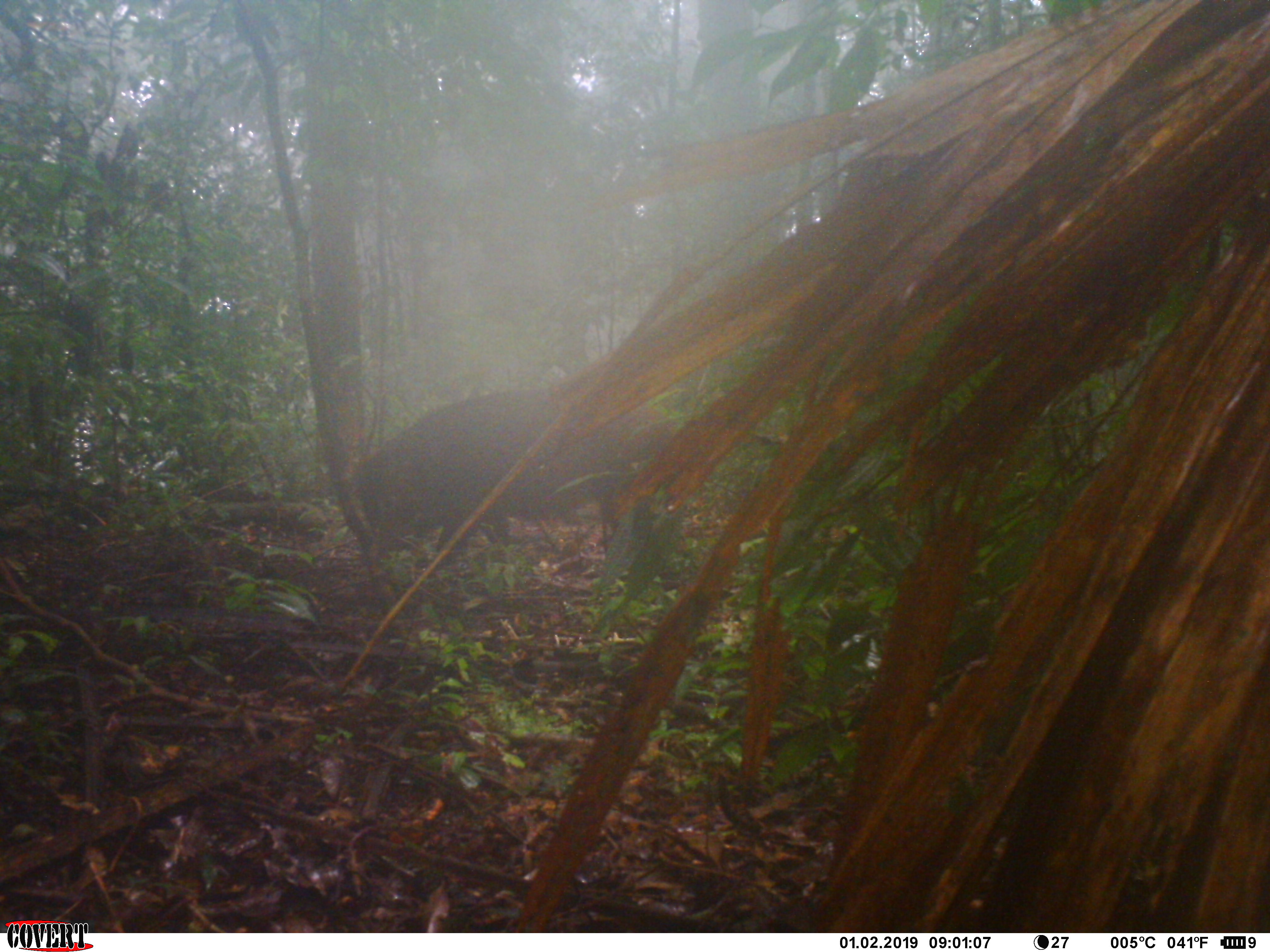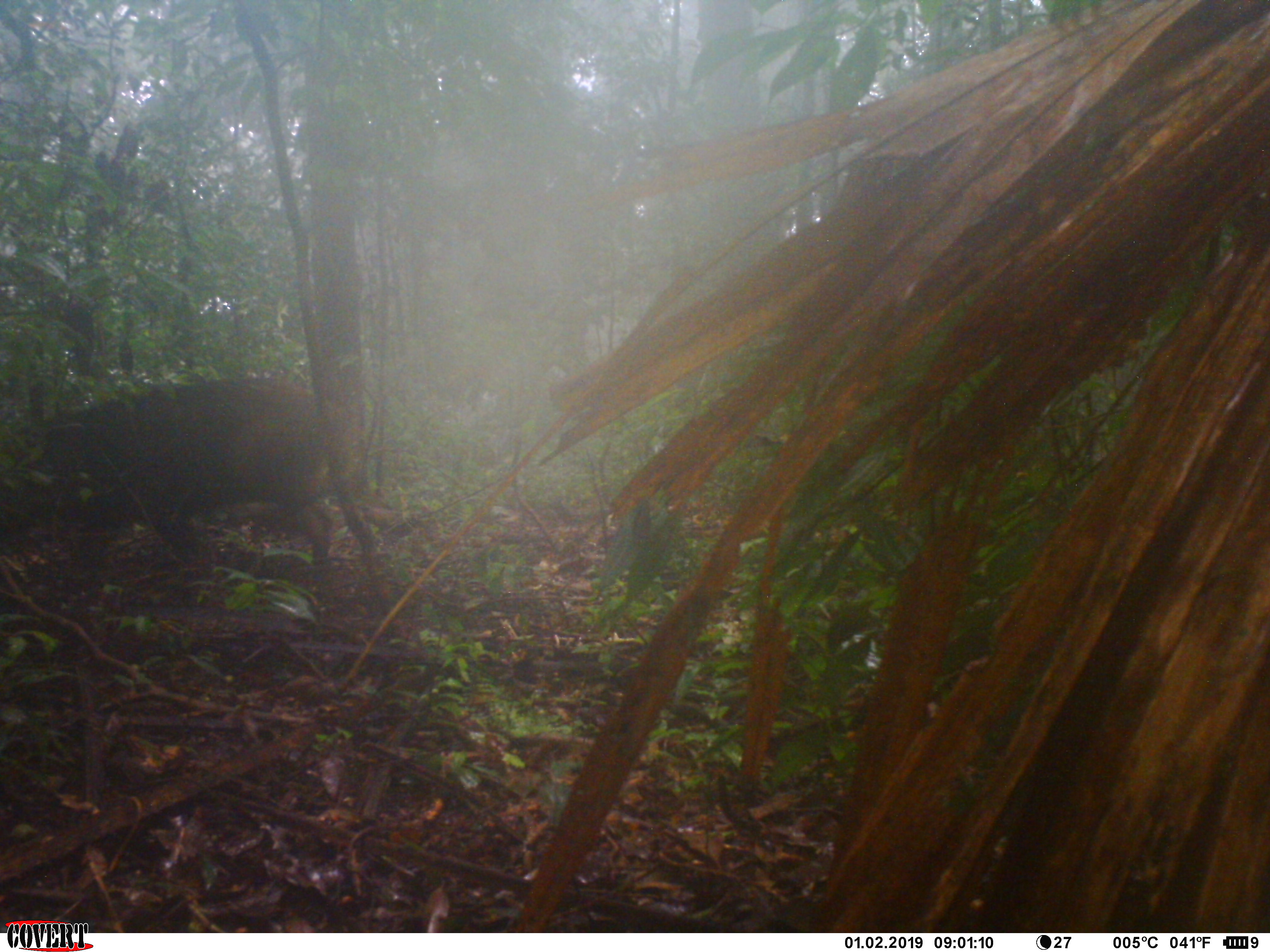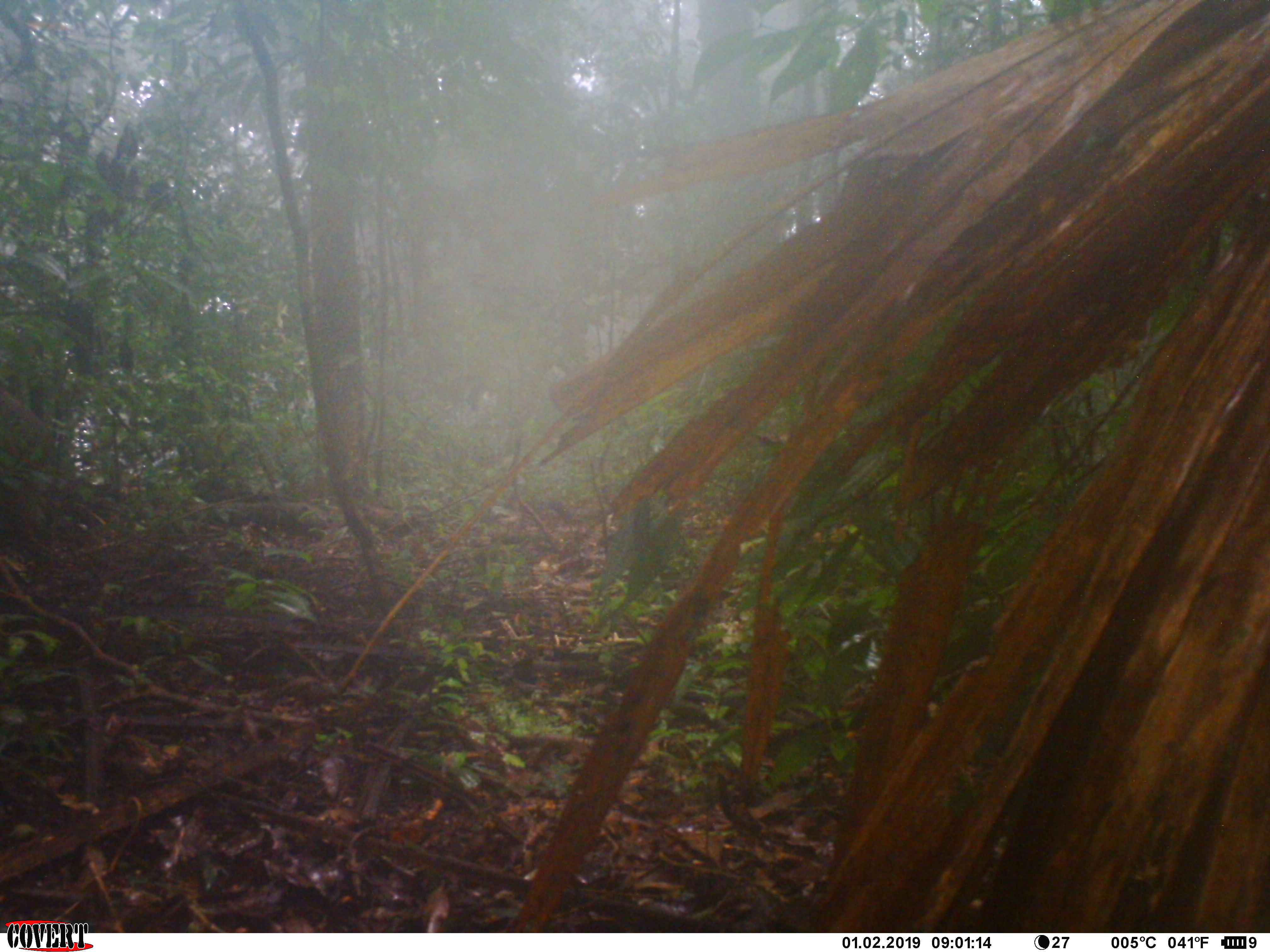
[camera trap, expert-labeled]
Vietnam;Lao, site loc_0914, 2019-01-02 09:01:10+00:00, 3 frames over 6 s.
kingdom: Animalia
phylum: Chordata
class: Mammalia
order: Artiodactyla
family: Suidae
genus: Sus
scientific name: Sus scrofa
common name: eurasian wild pig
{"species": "eurasian wild pig (Sus scrofa)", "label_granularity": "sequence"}